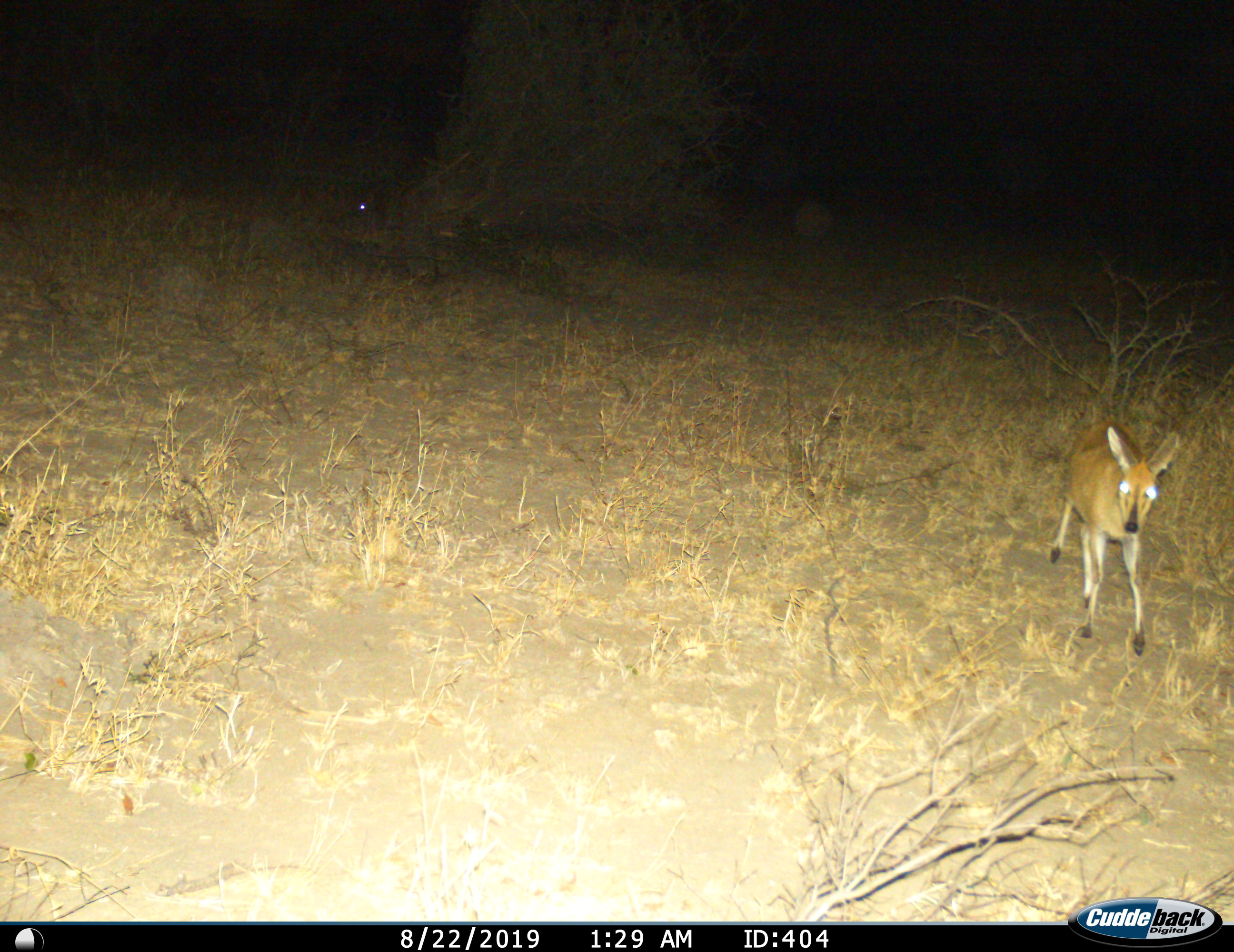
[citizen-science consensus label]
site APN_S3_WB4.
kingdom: Animalia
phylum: Chordata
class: Mammalia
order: Artiodactyla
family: Bovidae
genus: Sylvicapra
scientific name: Sylvicapra grimmia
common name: common duiker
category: duikercommongrey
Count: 1.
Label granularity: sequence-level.